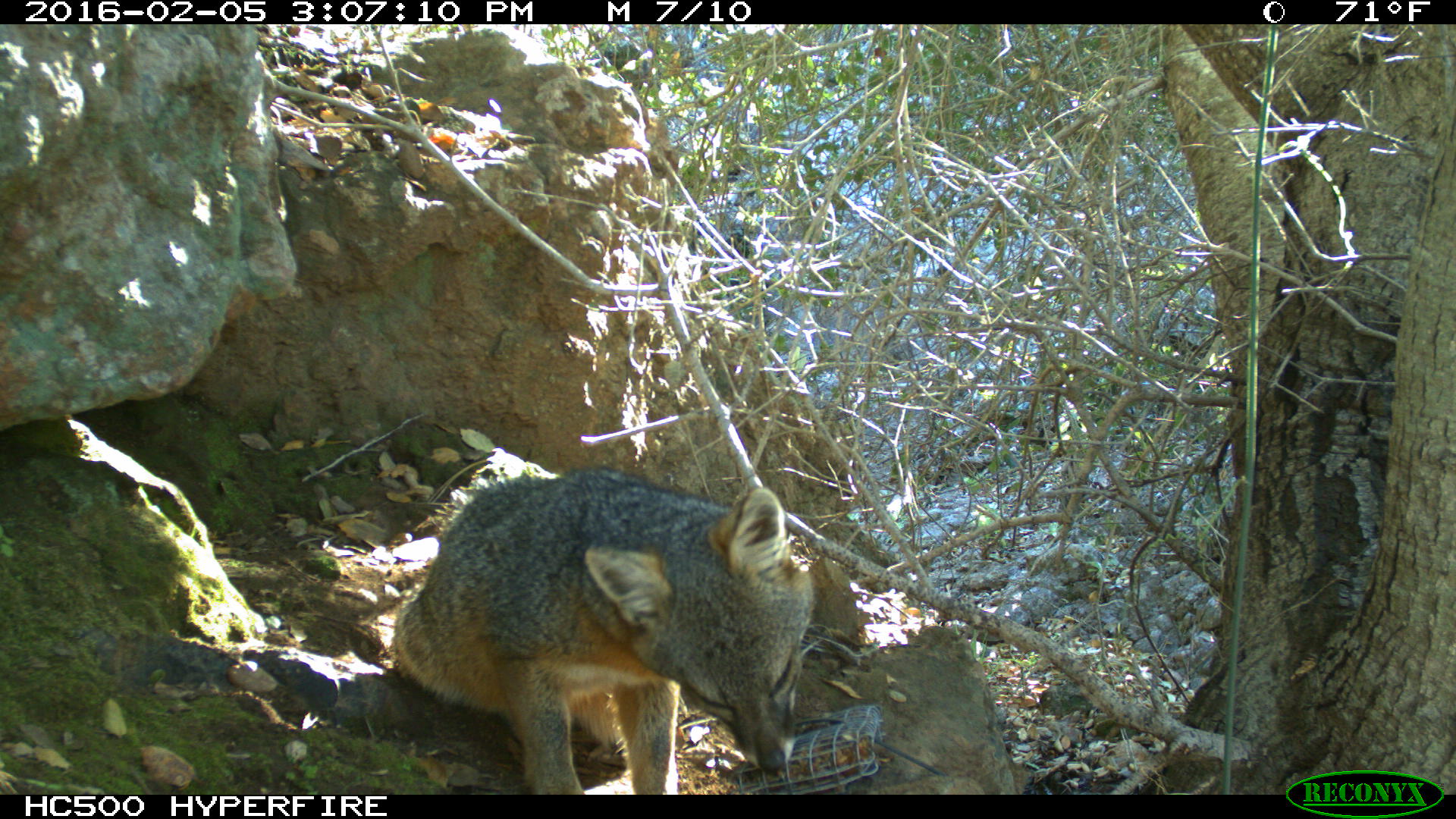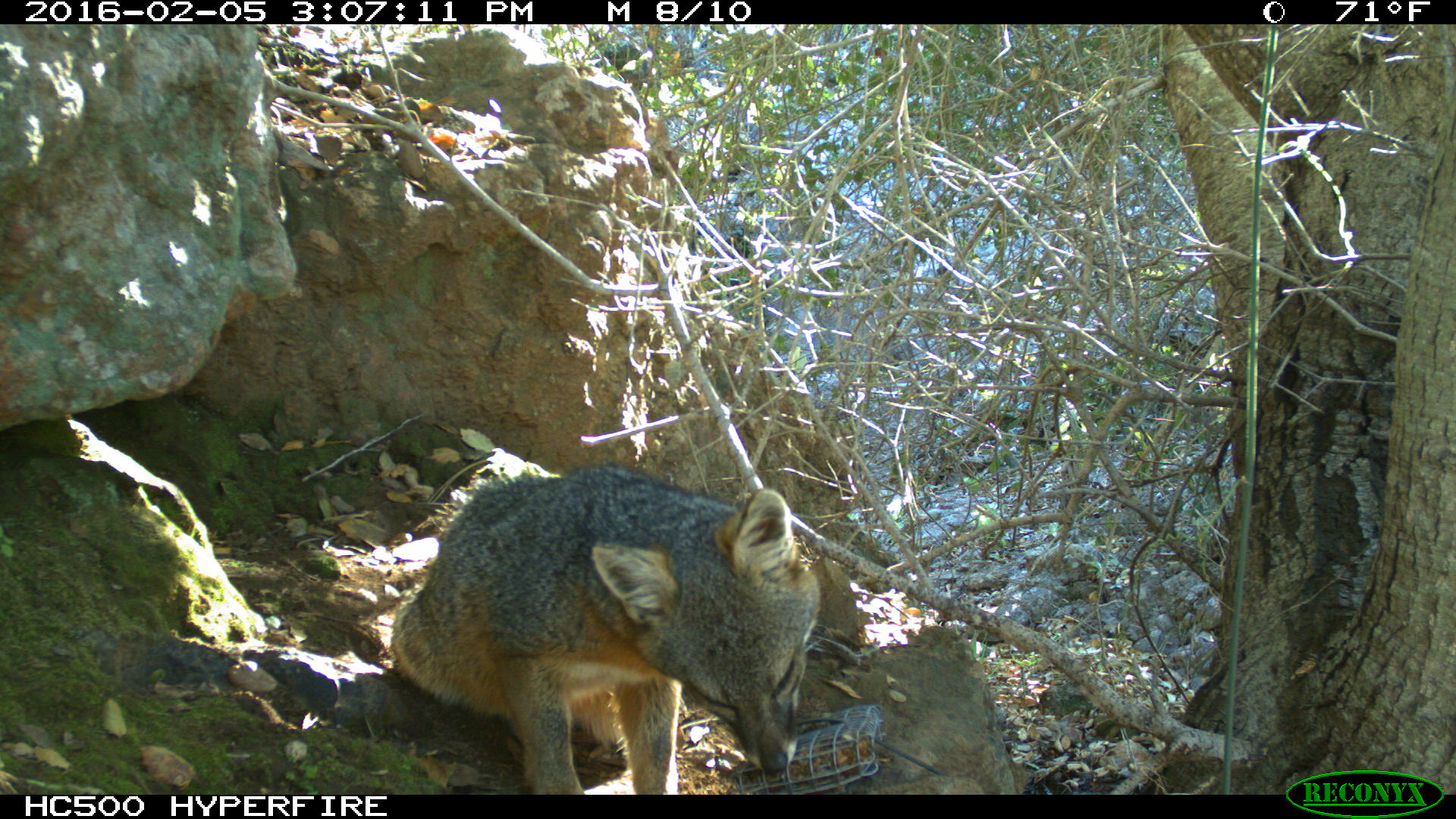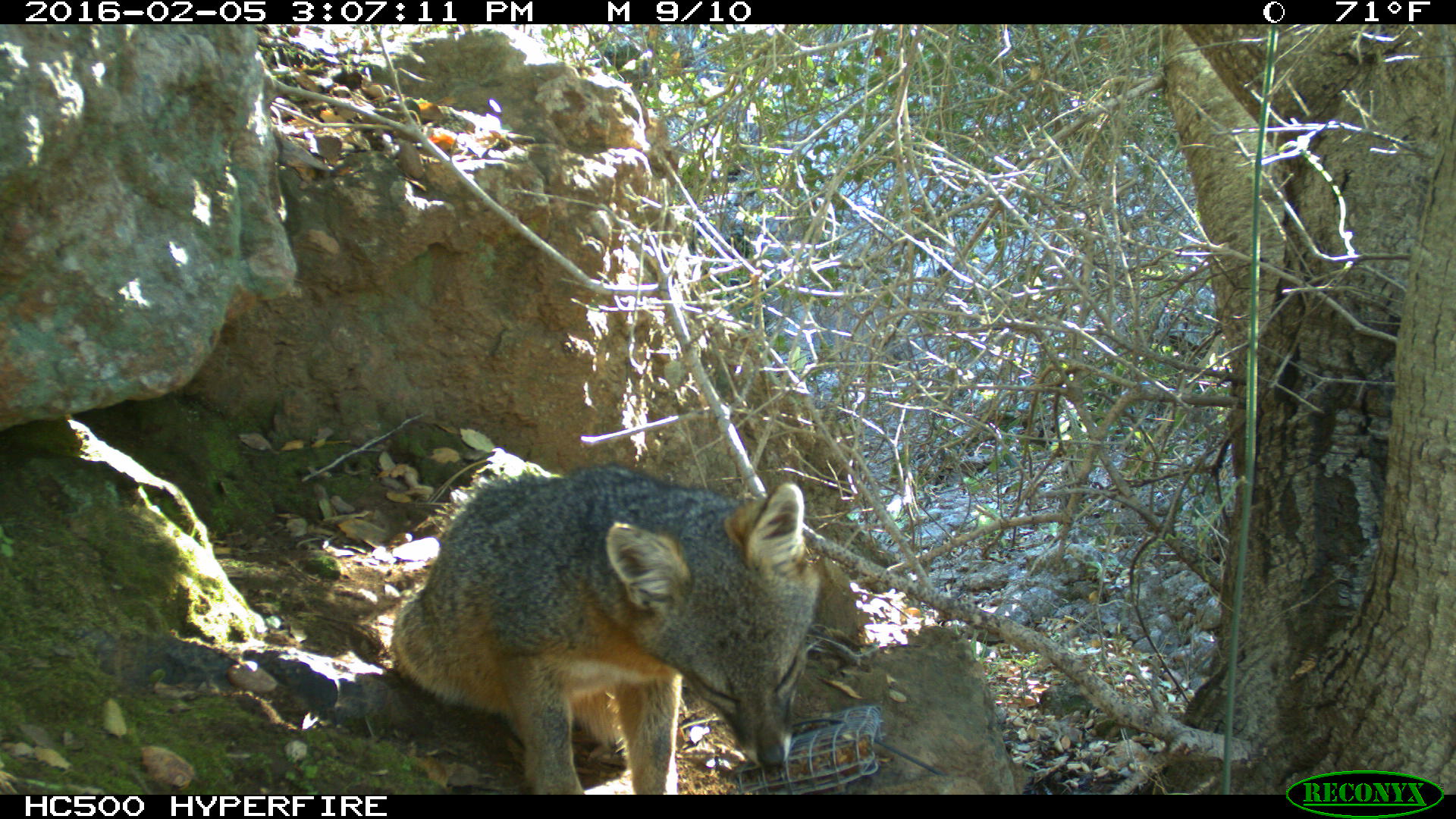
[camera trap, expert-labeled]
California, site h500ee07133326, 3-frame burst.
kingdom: Animalia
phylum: Chordata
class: Mammalia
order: Carnivora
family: Canidae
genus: Urocyon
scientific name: Urocyon littoralis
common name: island fox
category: fox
Fox (island fox) (Urocyon littoralis).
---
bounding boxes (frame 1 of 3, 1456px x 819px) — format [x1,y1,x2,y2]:
fox: [395,463,814,793]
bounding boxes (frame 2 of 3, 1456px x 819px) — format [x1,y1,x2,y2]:
fox: [395,466,819,794]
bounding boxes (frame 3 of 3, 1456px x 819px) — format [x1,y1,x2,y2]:
fox: [391,462,824,794]